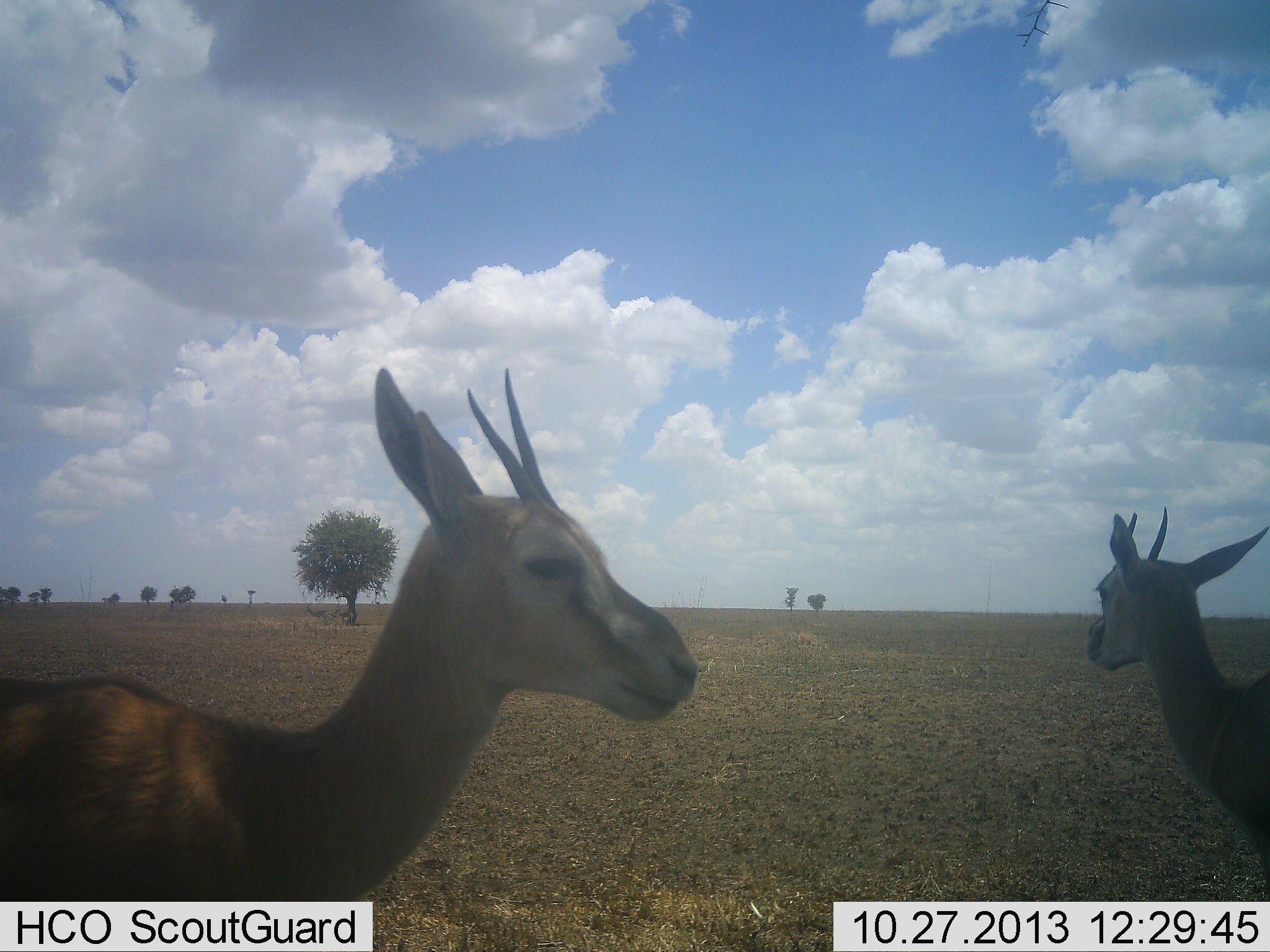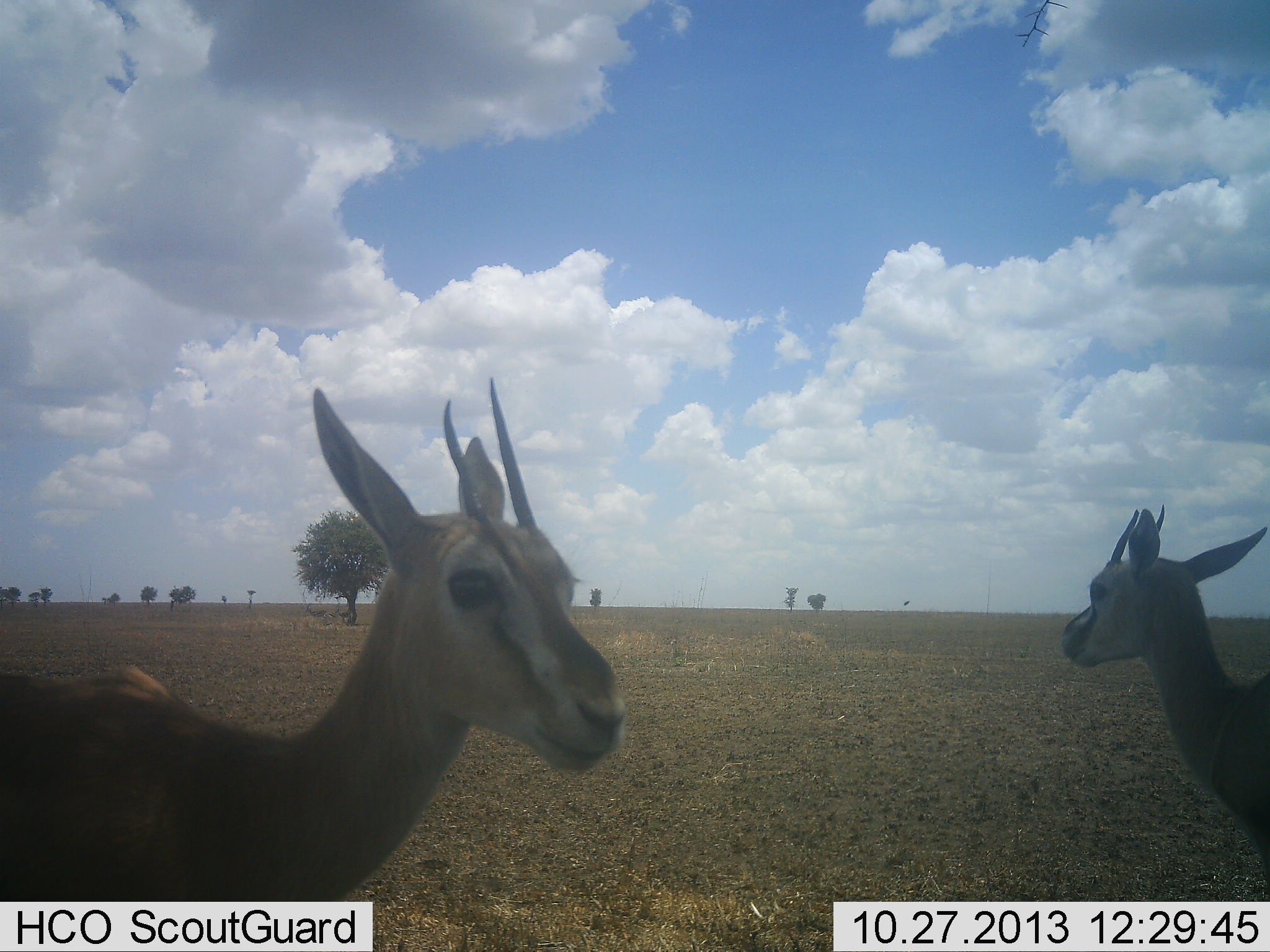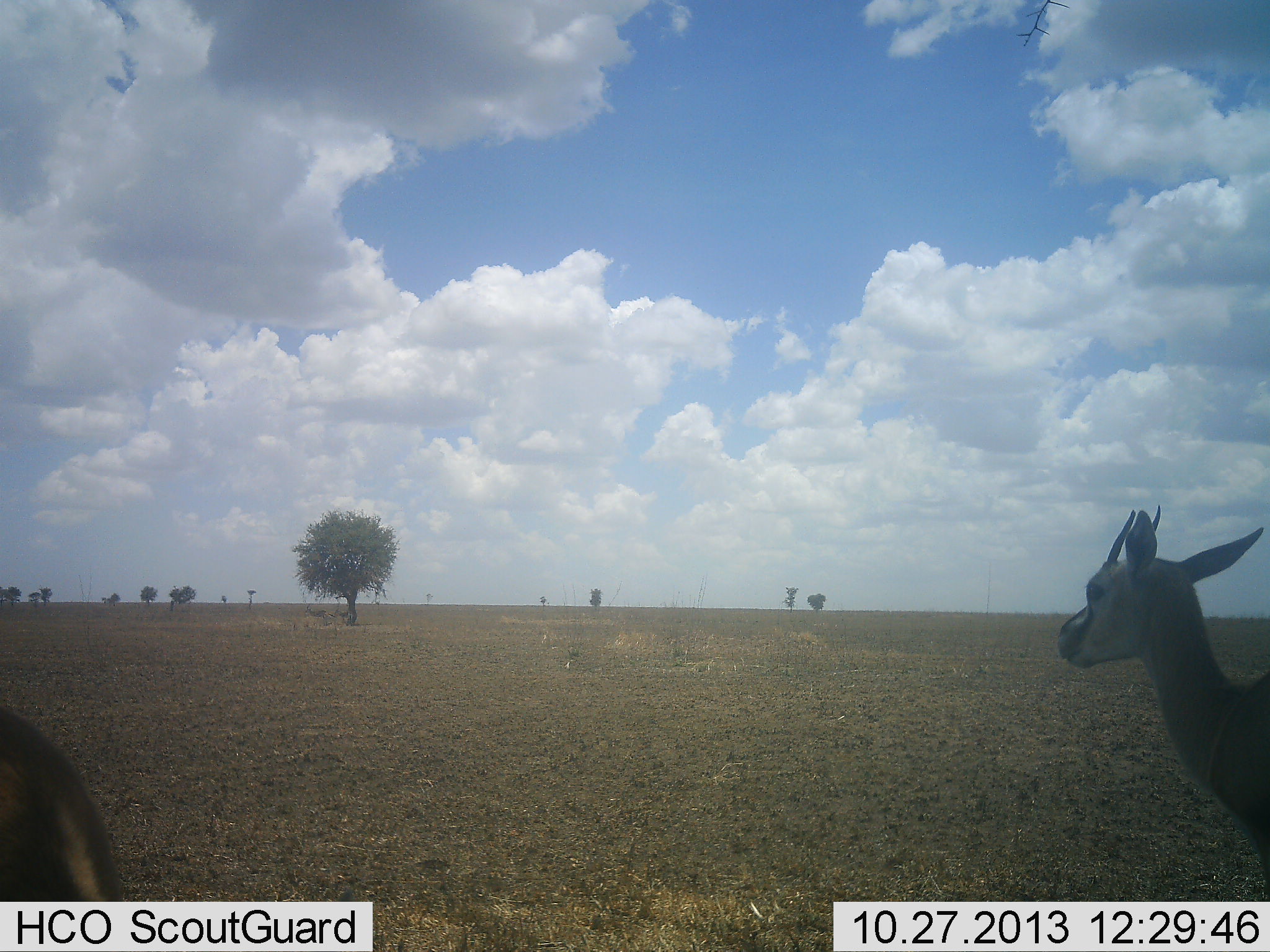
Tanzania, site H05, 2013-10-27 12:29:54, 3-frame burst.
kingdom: Animalia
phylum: Chordata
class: Mammalia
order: Artiodactyla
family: Bovidae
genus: Eudorcas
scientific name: Eudorcas thomsonii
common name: thomson's gazelle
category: gazellethomsons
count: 2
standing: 93%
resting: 0%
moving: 14%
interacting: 0%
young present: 0%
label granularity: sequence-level